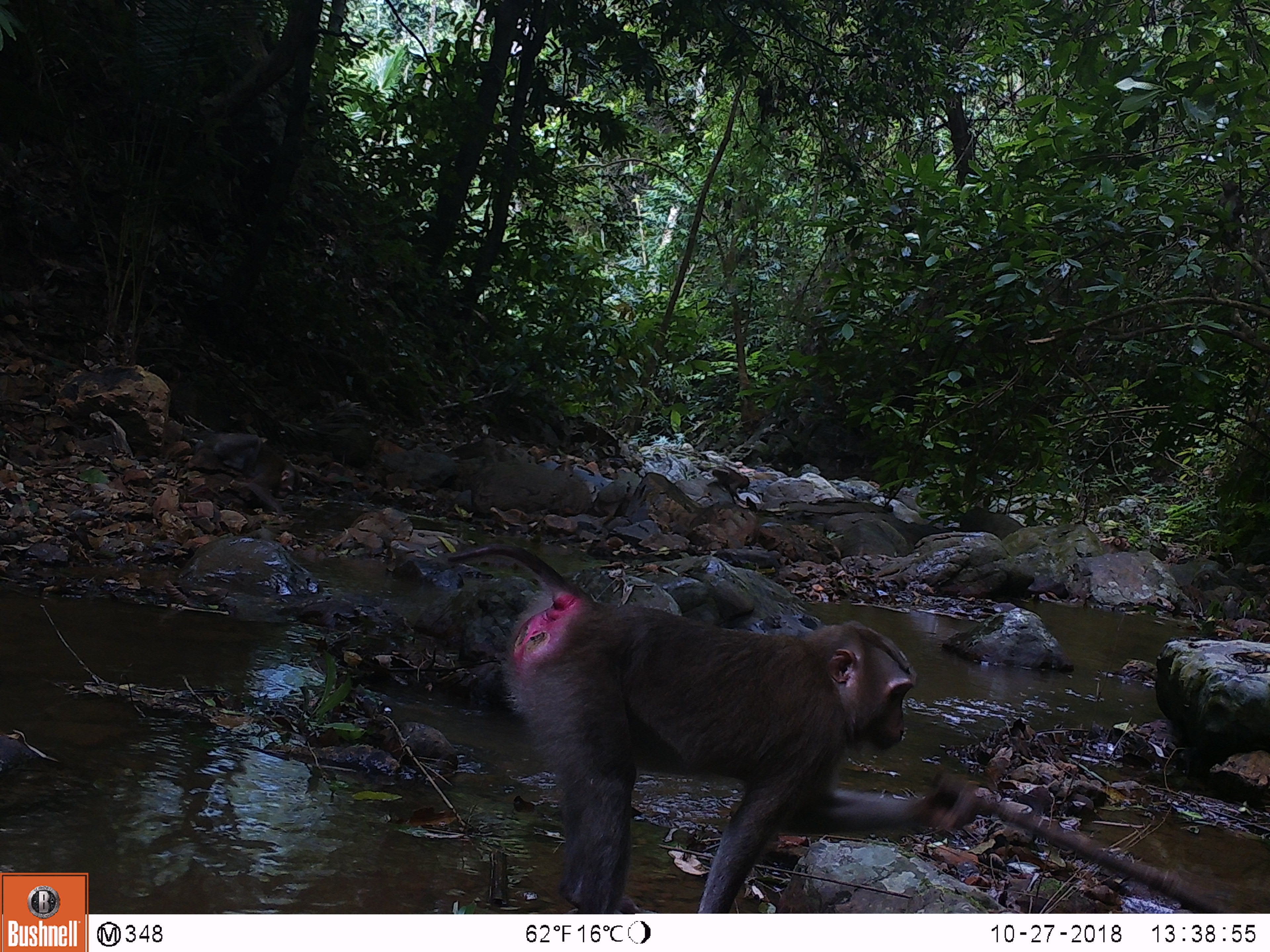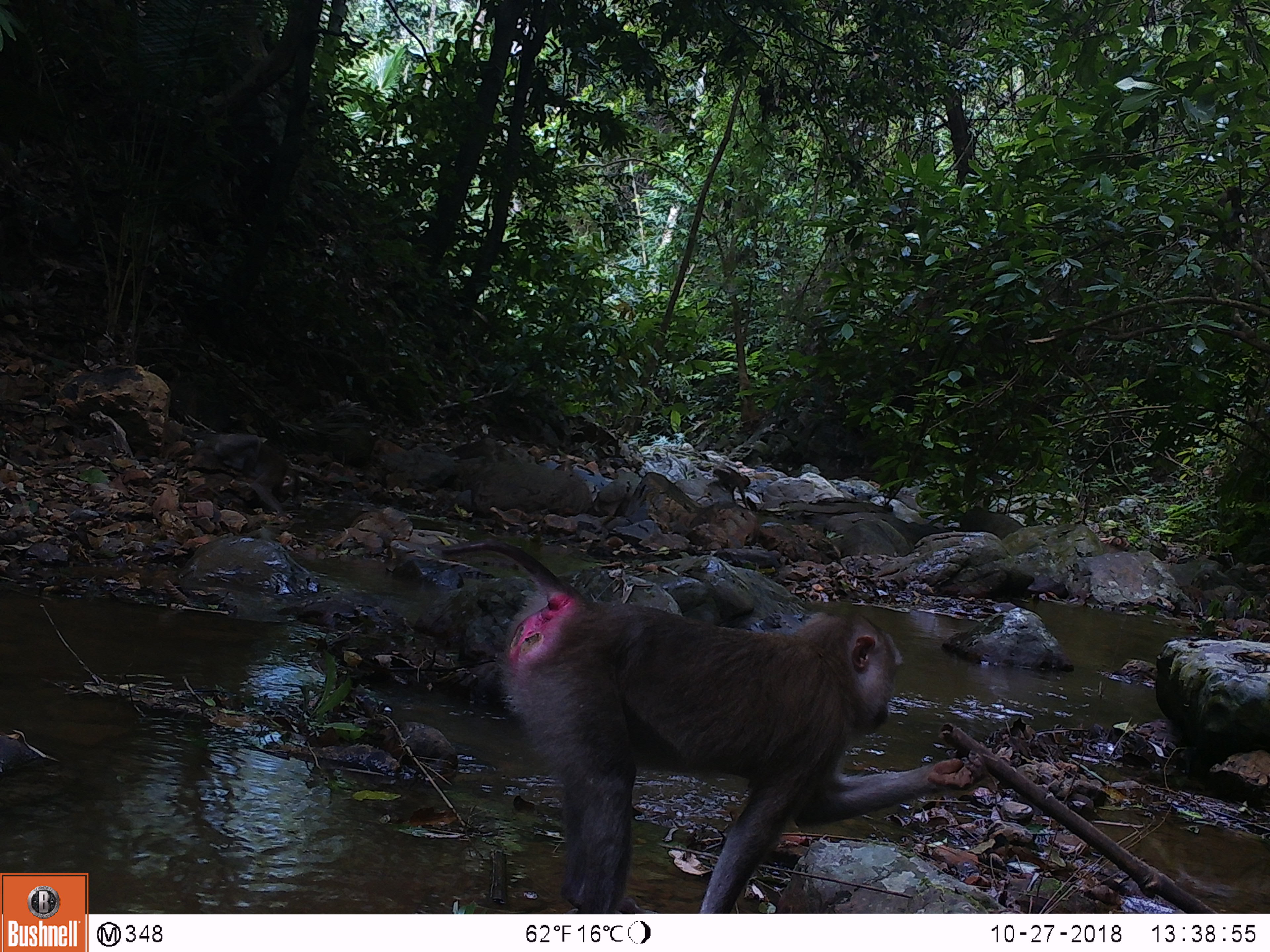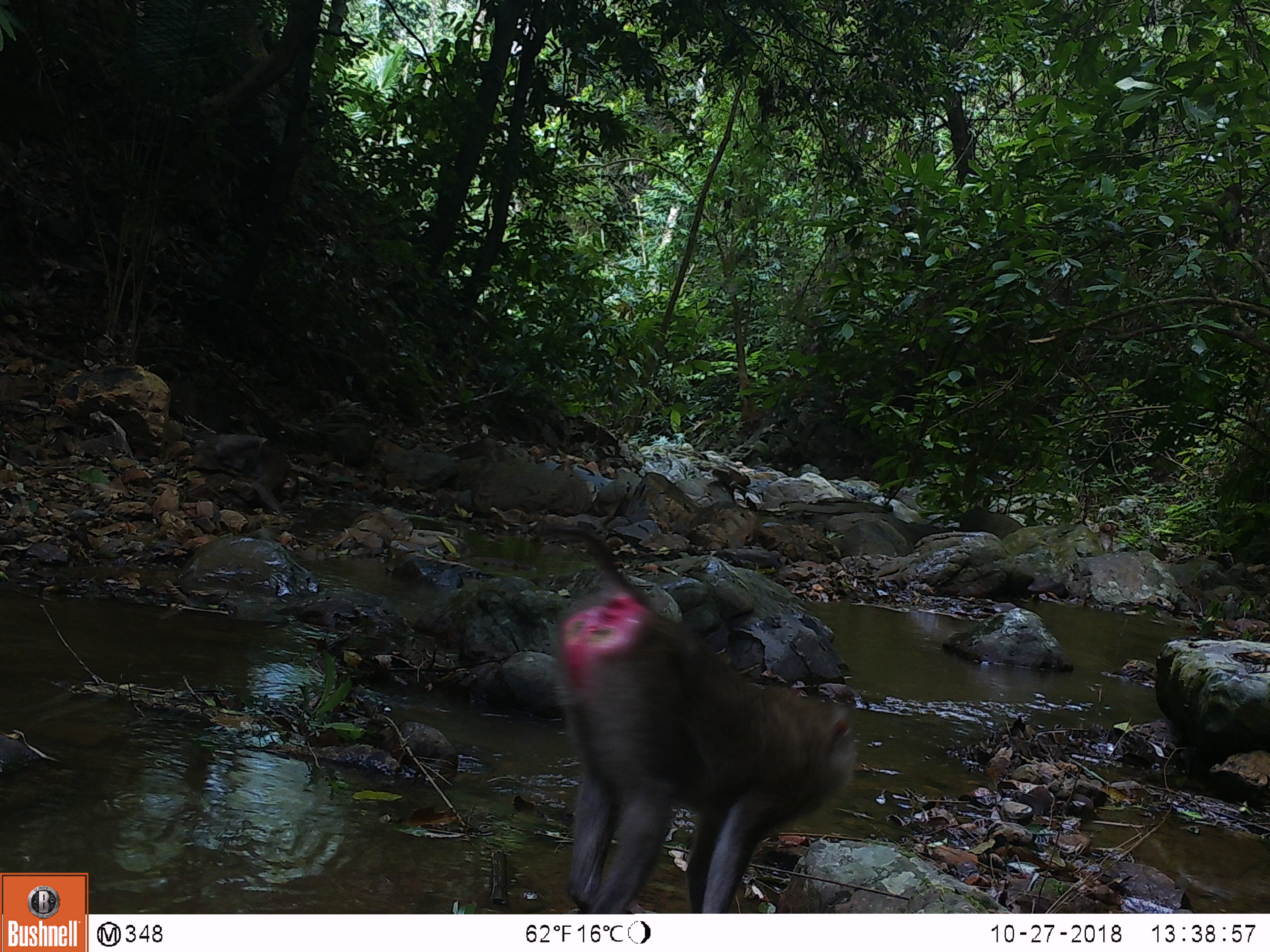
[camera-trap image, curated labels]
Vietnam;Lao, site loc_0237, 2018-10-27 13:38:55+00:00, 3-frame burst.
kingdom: Animalia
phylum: Chordata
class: Mammalia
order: Primates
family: Cercopithecidae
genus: Macaca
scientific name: Macaca nemestrina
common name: pig-tailed macaque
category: pig tailed macaque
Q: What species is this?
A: Pig tailed macaque (pig-tailed macaque) (Macaca nemestrina).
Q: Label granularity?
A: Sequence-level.